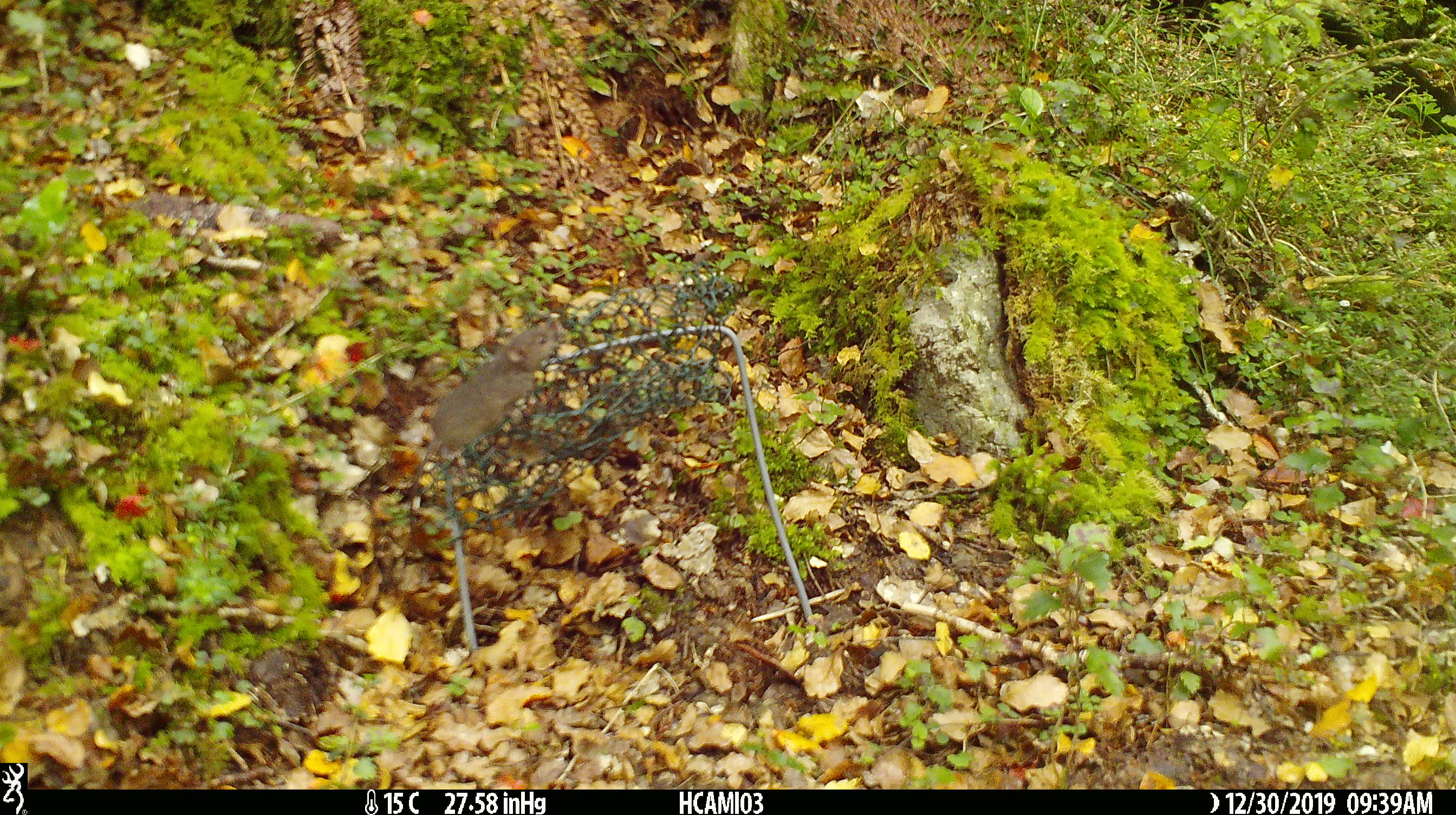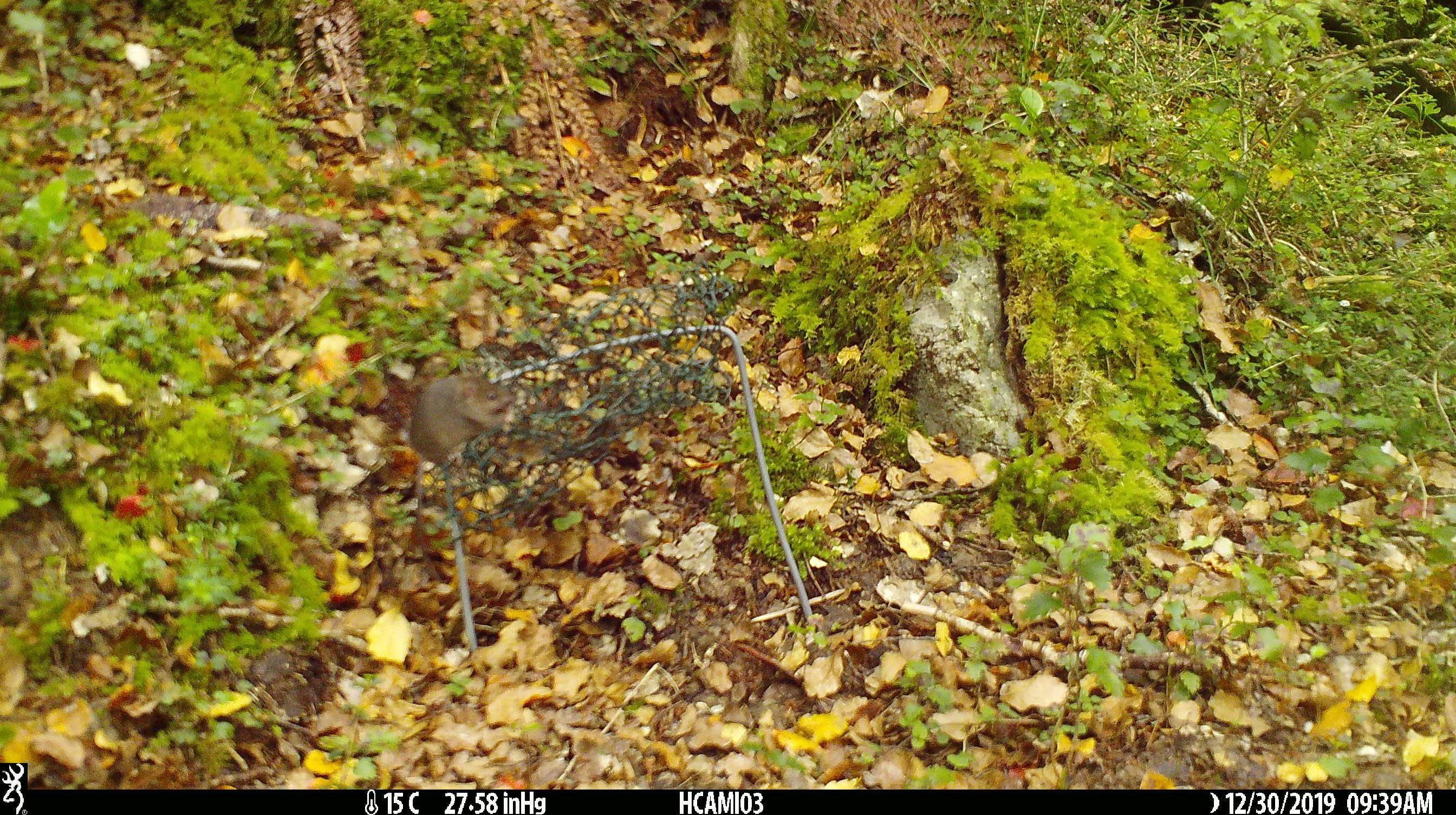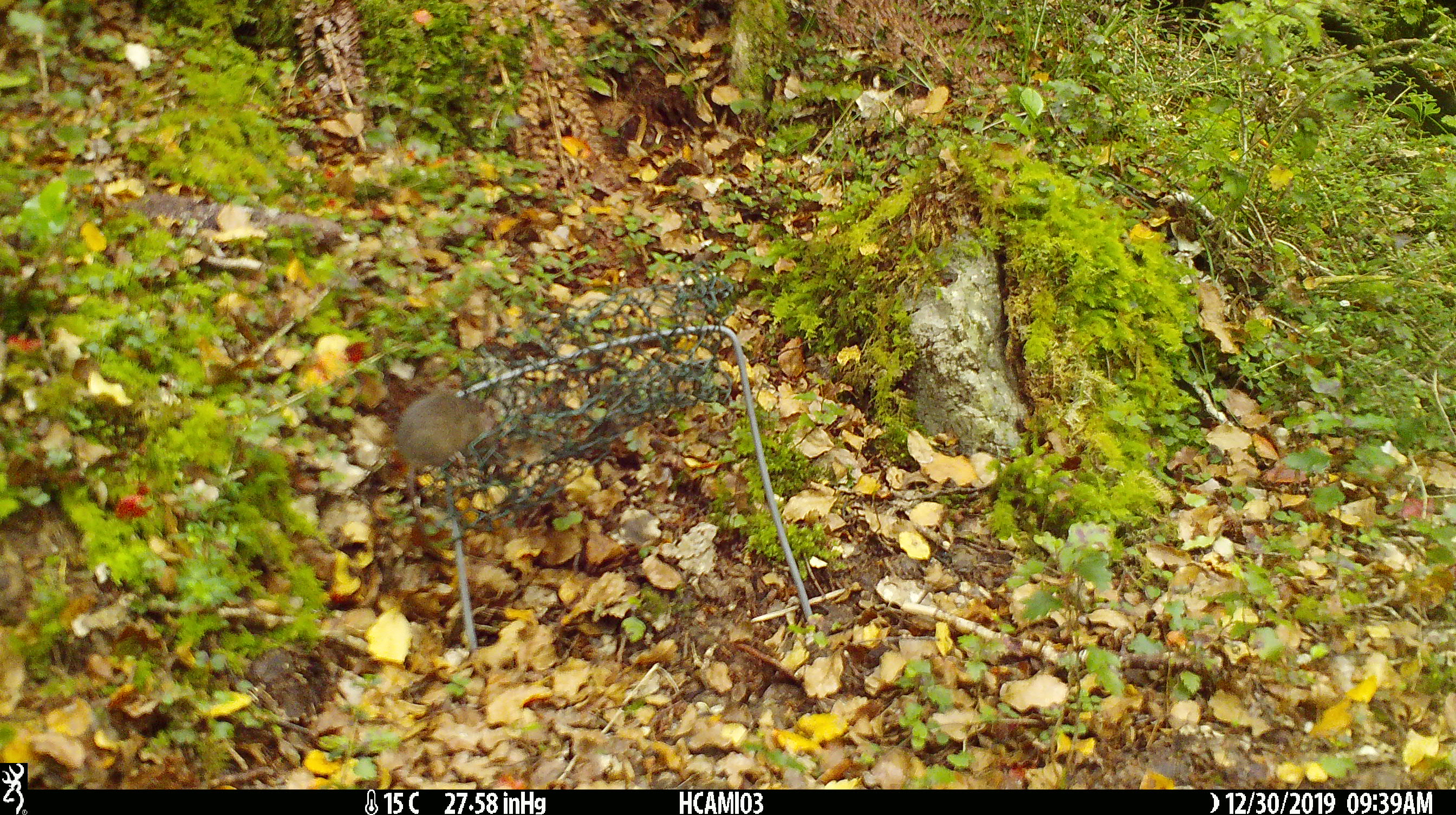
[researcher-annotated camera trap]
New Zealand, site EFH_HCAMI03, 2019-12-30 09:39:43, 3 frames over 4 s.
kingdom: Animalia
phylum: Chordata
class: Mammalia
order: Rodentia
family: Muridae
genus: Mus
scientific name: Mus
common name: mouse